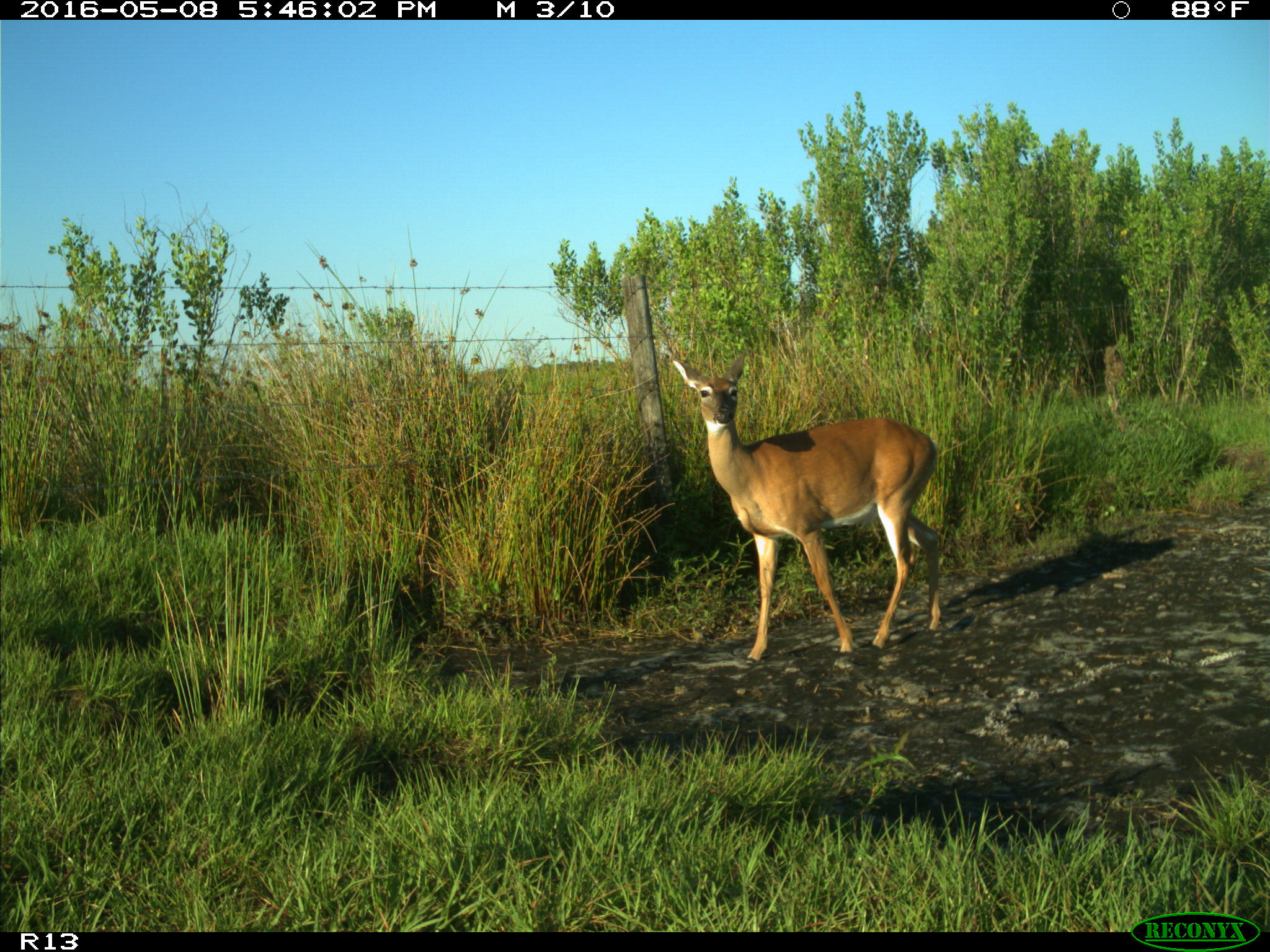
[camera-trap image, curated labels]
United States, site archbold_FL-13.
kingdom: Animalia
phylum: Chordata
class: Mammalia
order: Artiodactyla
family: Cervidae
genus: Odocoileus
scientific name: Odocoileus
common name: deer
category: unidentified deer